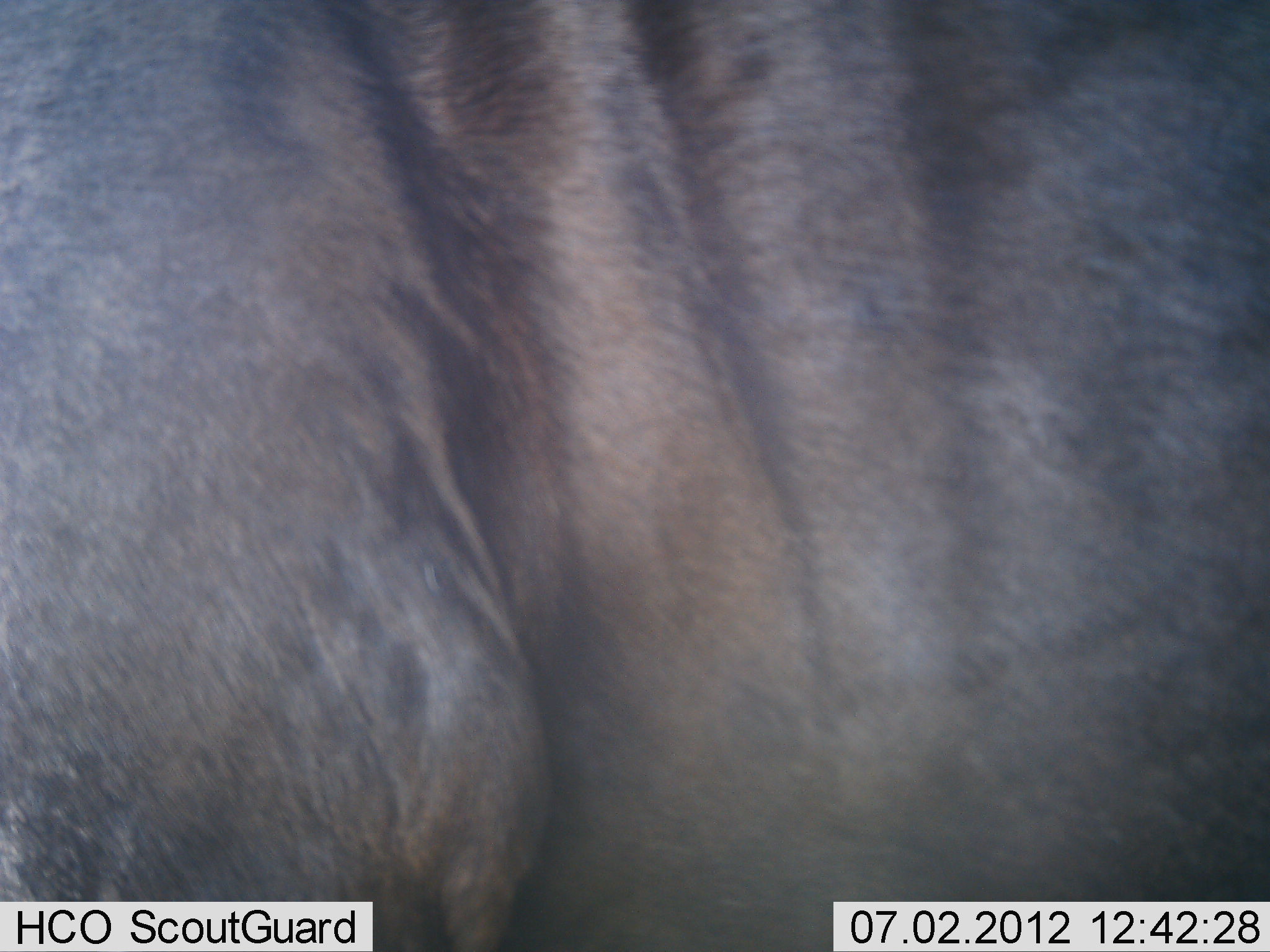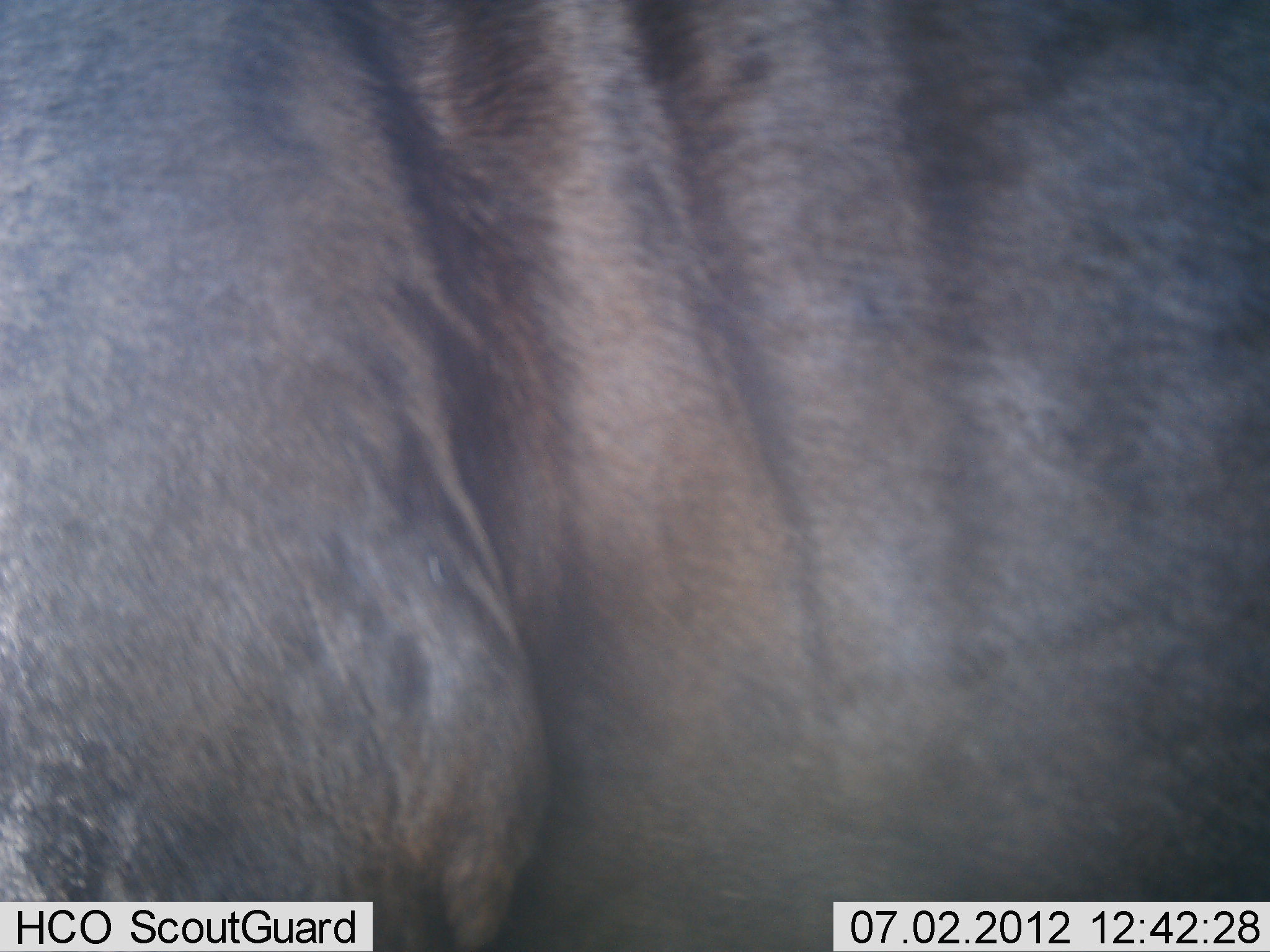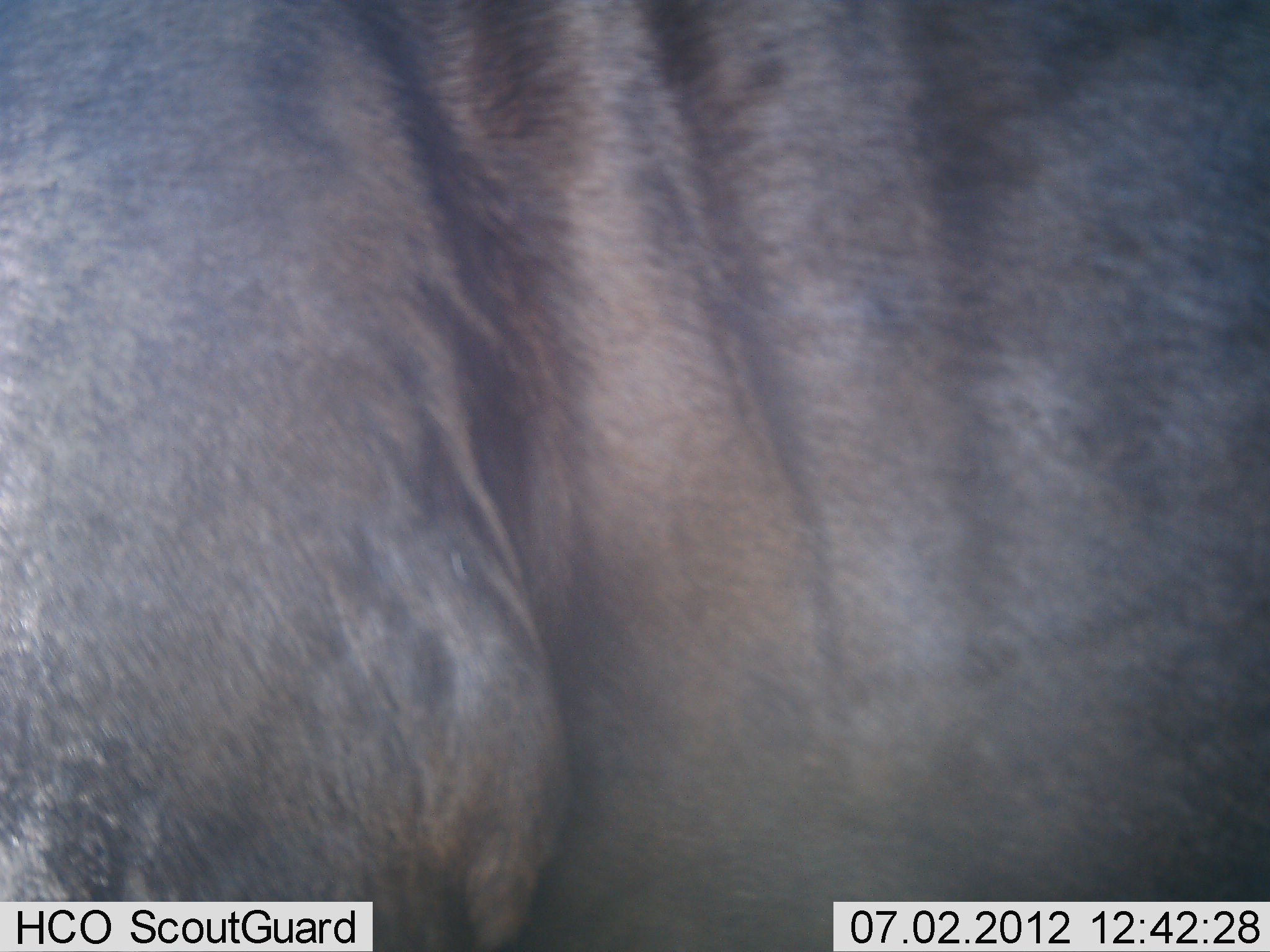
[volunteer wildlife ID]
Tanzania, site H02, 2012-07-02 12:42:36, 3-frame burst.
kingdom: Animalia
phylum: Chordata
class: Mammalia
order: Artiodactyla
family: Bovidae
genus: Connochaetes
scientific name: Connochaetes taurinus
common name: blue wildebeest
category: wildebeest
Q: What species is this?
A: Wildebeest (blue wildebeest) (Connochaetes taurinus).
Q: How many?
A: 1.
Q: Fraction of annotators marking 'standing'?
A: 100%.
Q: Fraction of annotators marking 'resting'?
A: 0%.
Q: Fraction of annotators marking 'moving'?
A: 0%.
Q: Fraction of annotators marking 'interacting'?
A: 0%.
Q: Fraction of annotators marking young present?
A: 0%.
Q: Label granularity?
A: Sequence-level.